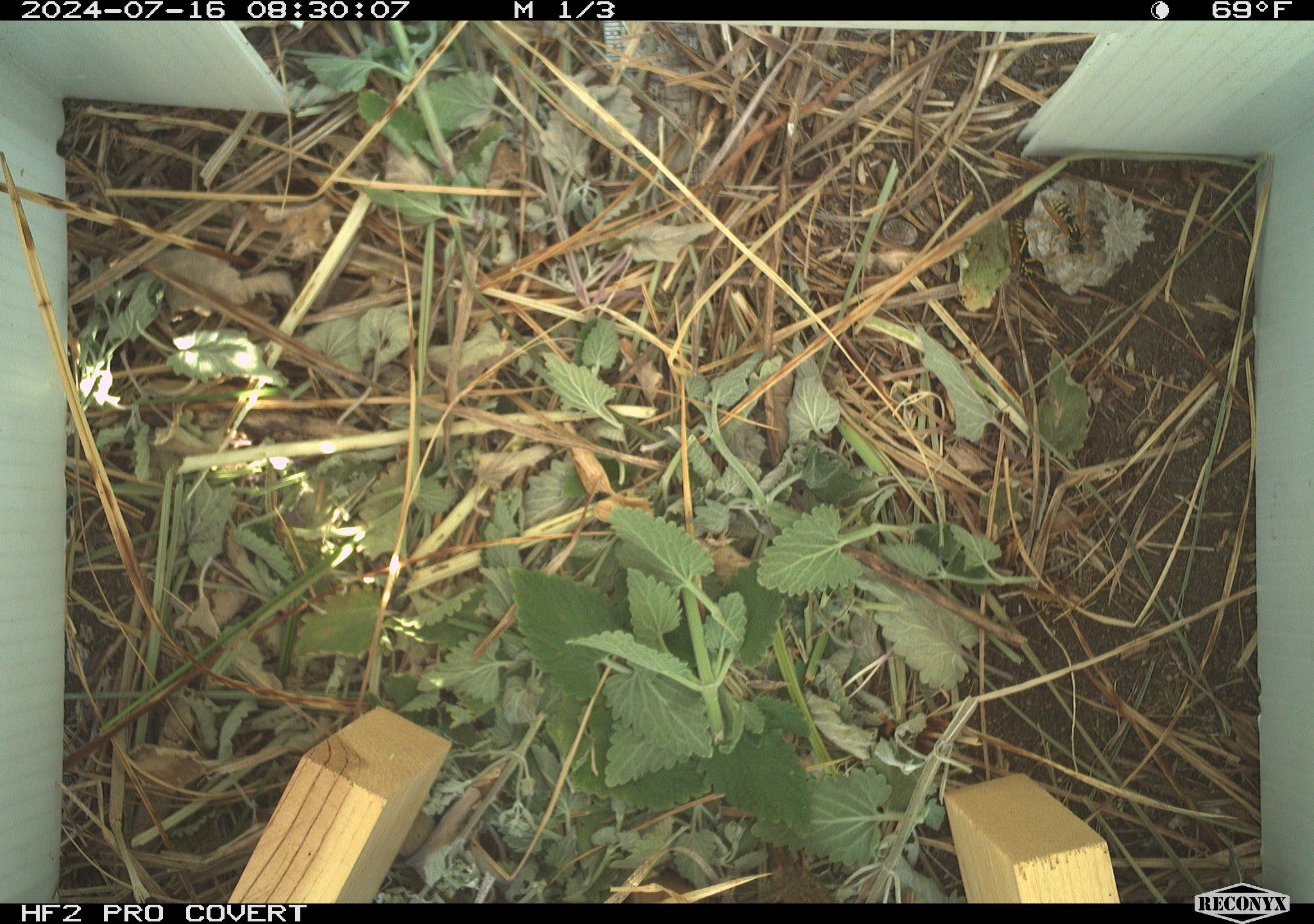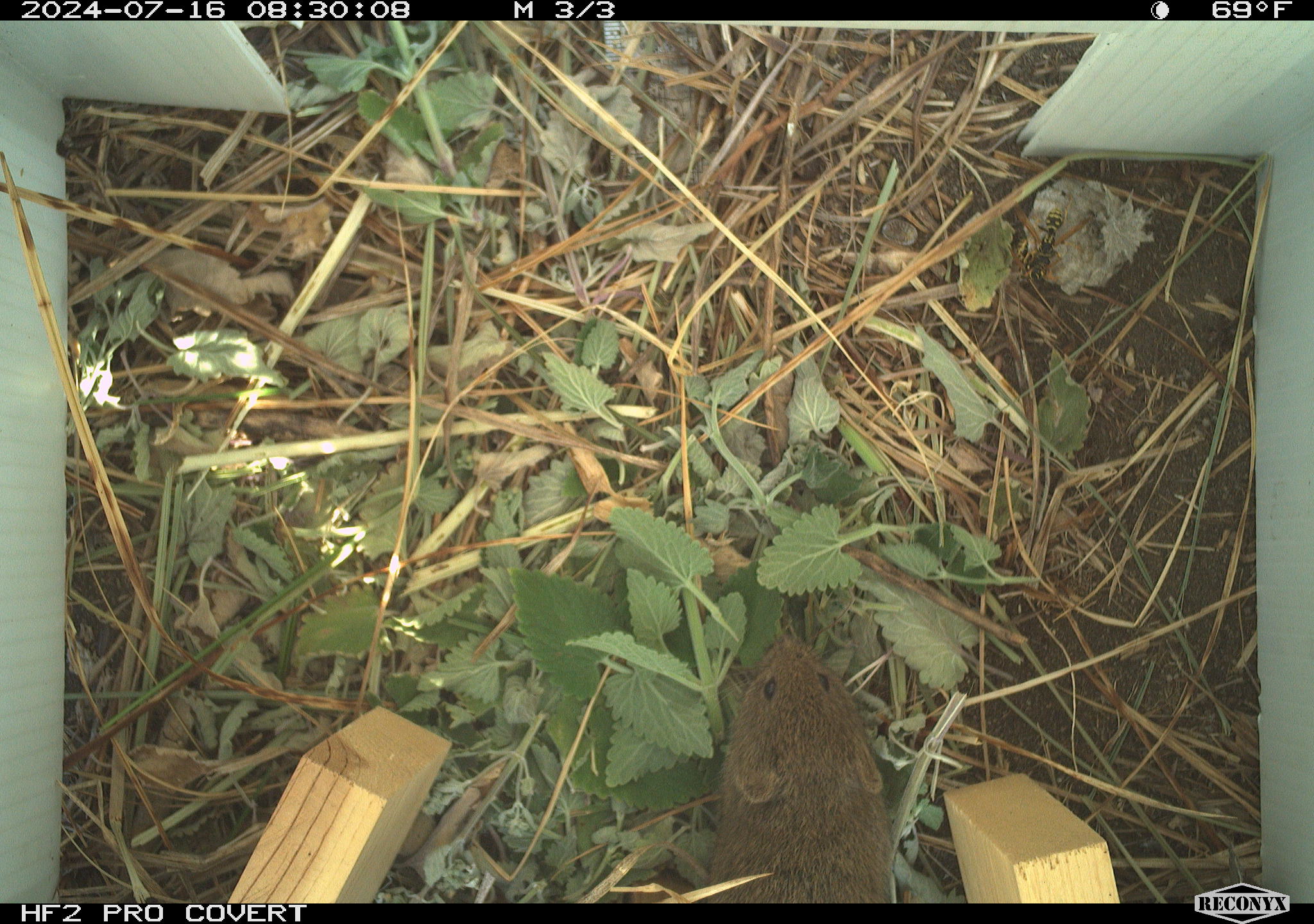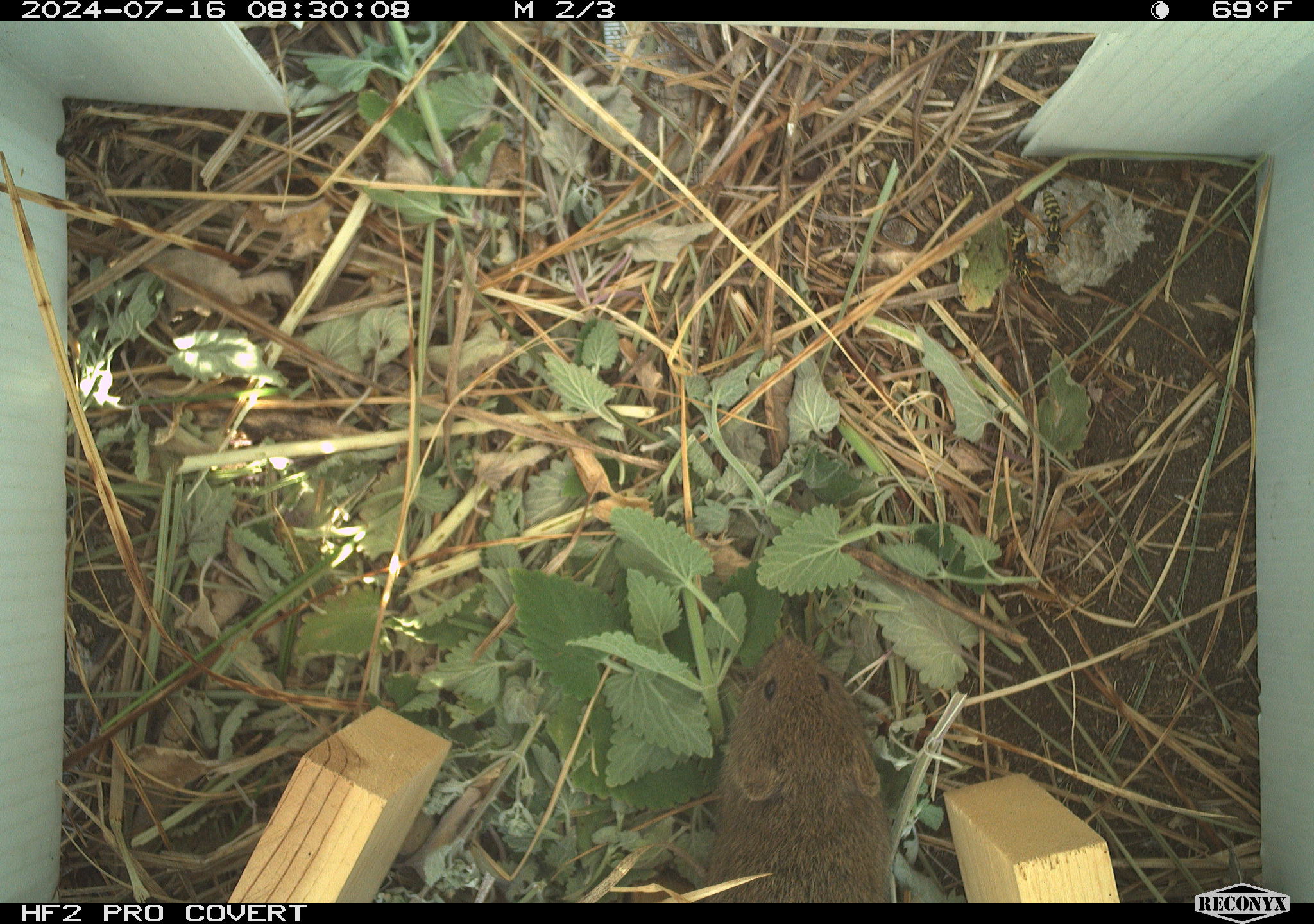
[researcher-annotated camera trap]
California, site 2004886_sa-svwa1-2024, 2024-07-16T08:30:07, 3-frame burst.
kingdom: Animalia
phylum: Chordata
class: Mammalia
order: Rodentia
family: Cricetidae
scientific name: Arvicolinae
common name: voles, lemmings, and muskrats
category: arvicolinae subfamily